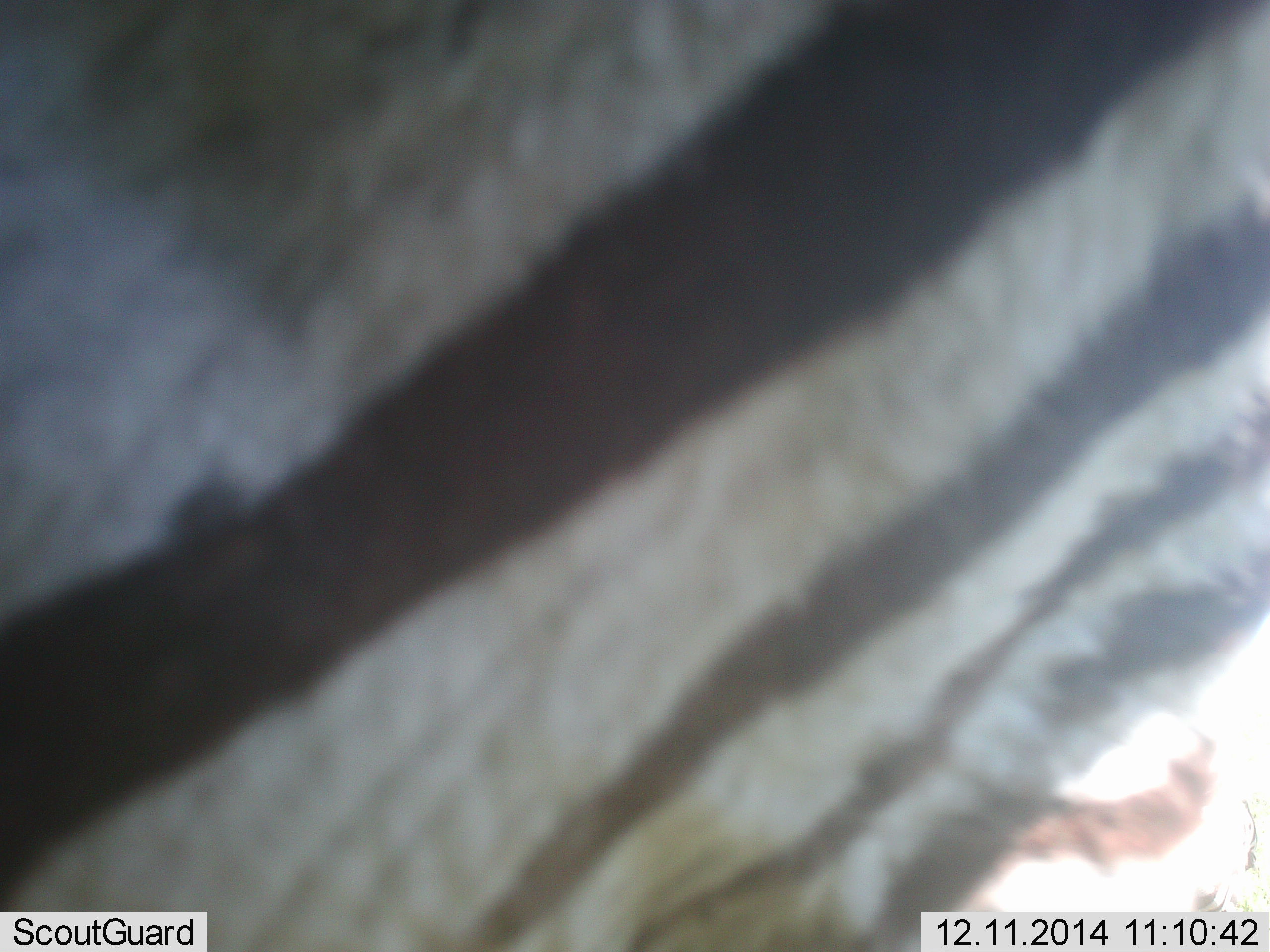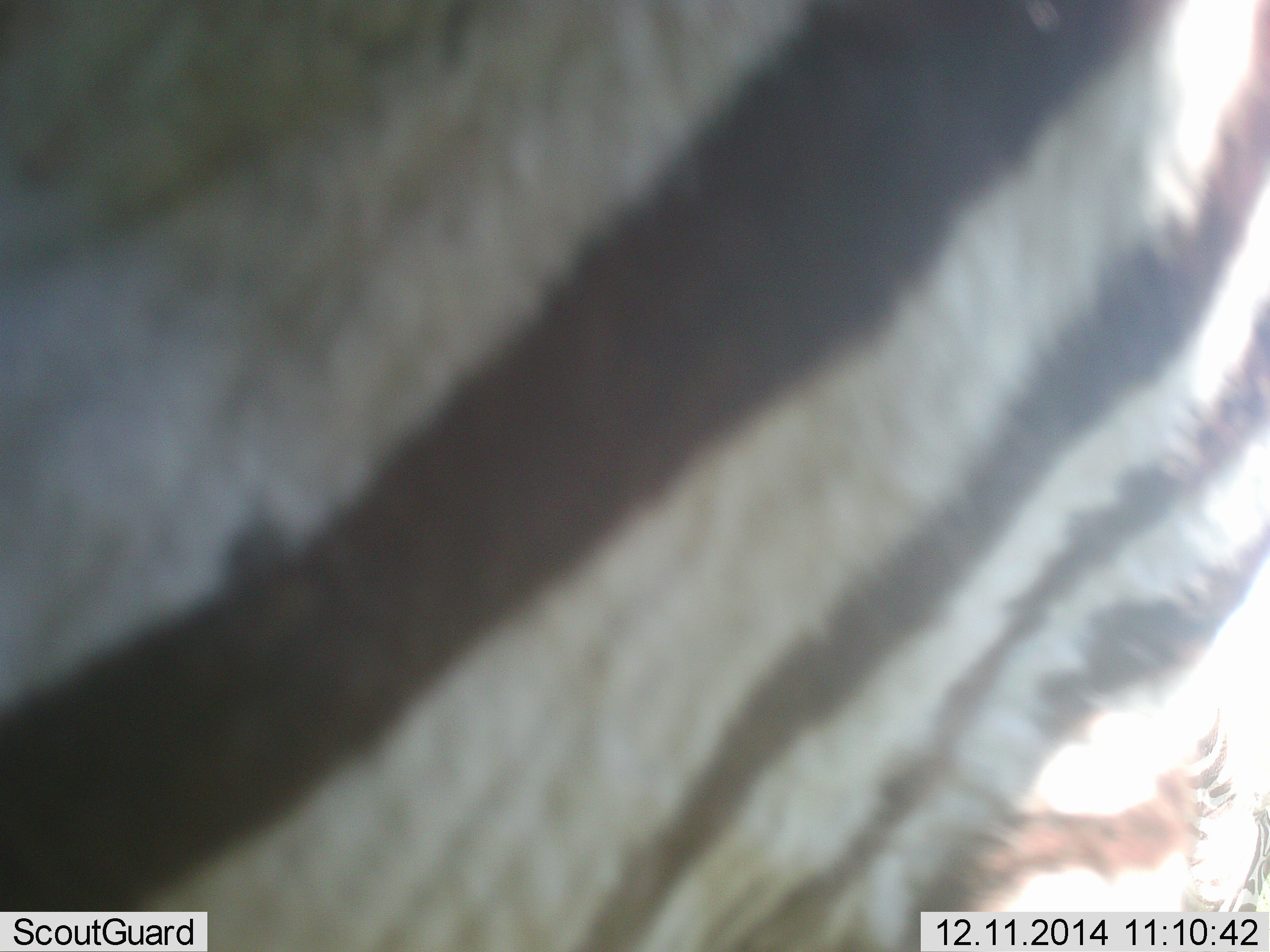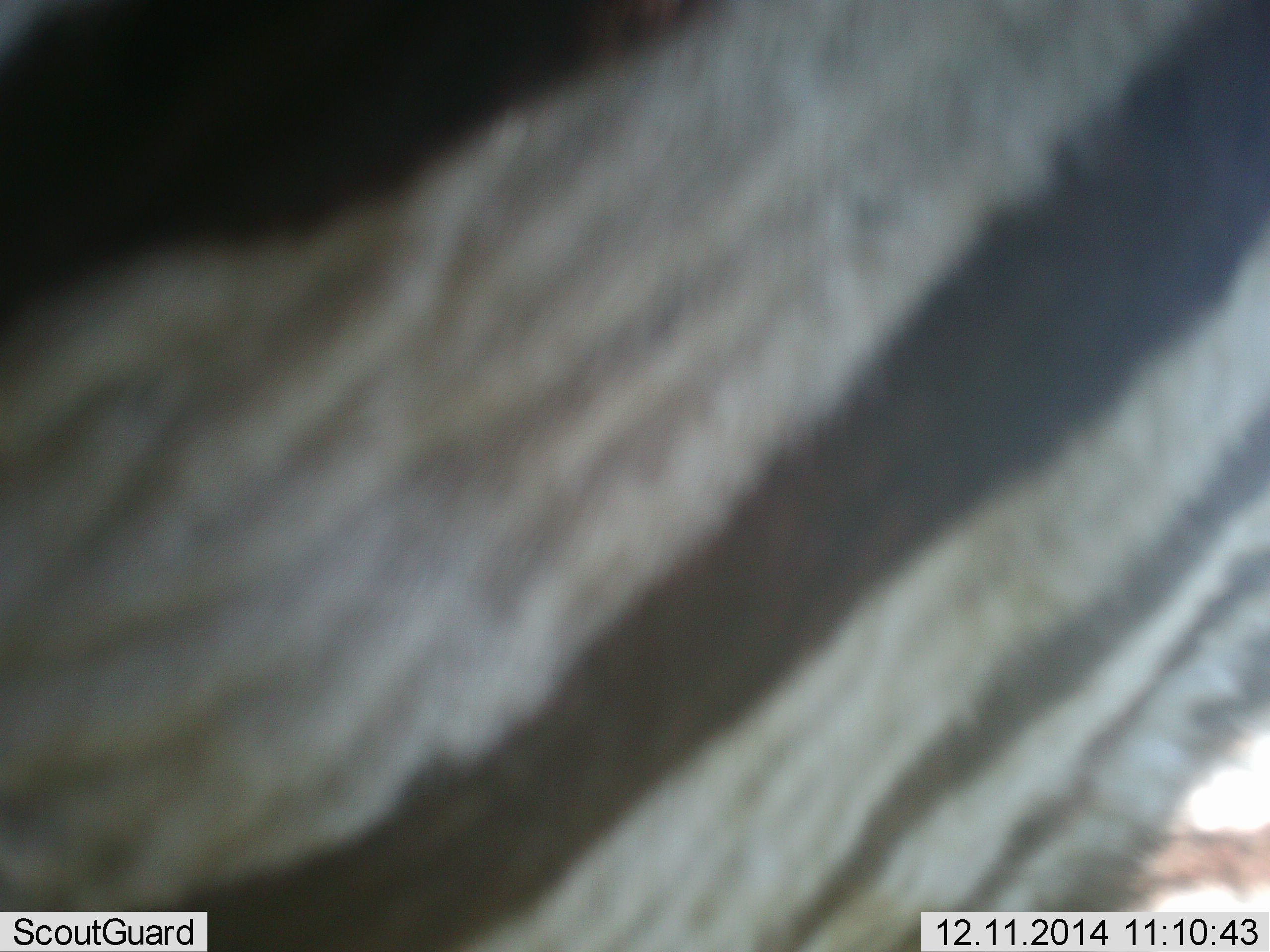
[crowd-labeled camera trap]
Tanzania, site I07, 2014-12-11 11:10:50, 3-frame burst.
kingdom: Animalia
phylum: Chordata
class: Mammalia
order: Perissodactyla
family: Equidae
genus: Equus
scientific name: Equus quagga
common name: plains zebra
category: zebra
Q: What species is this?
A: Zebra (plains zebra) (Equus quagga).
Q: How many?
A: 1.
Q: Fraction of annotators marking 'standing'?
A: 90%.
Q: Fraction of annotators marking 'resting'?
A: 0%.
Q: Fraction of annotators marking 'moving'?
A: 10%.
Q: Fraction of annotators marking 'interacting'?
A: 0%.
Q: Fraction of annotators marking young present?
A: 0%.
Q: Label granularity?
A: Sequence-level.